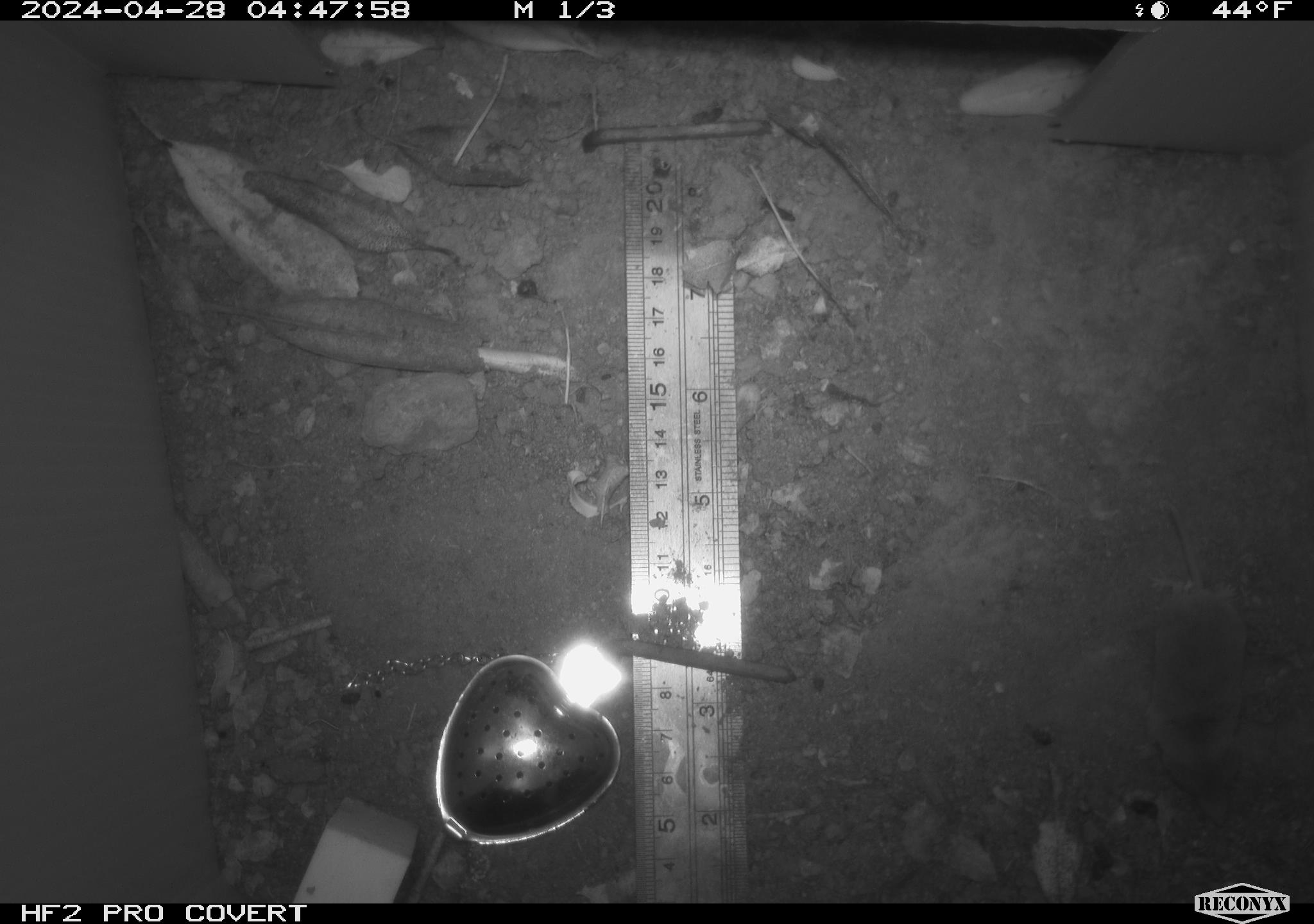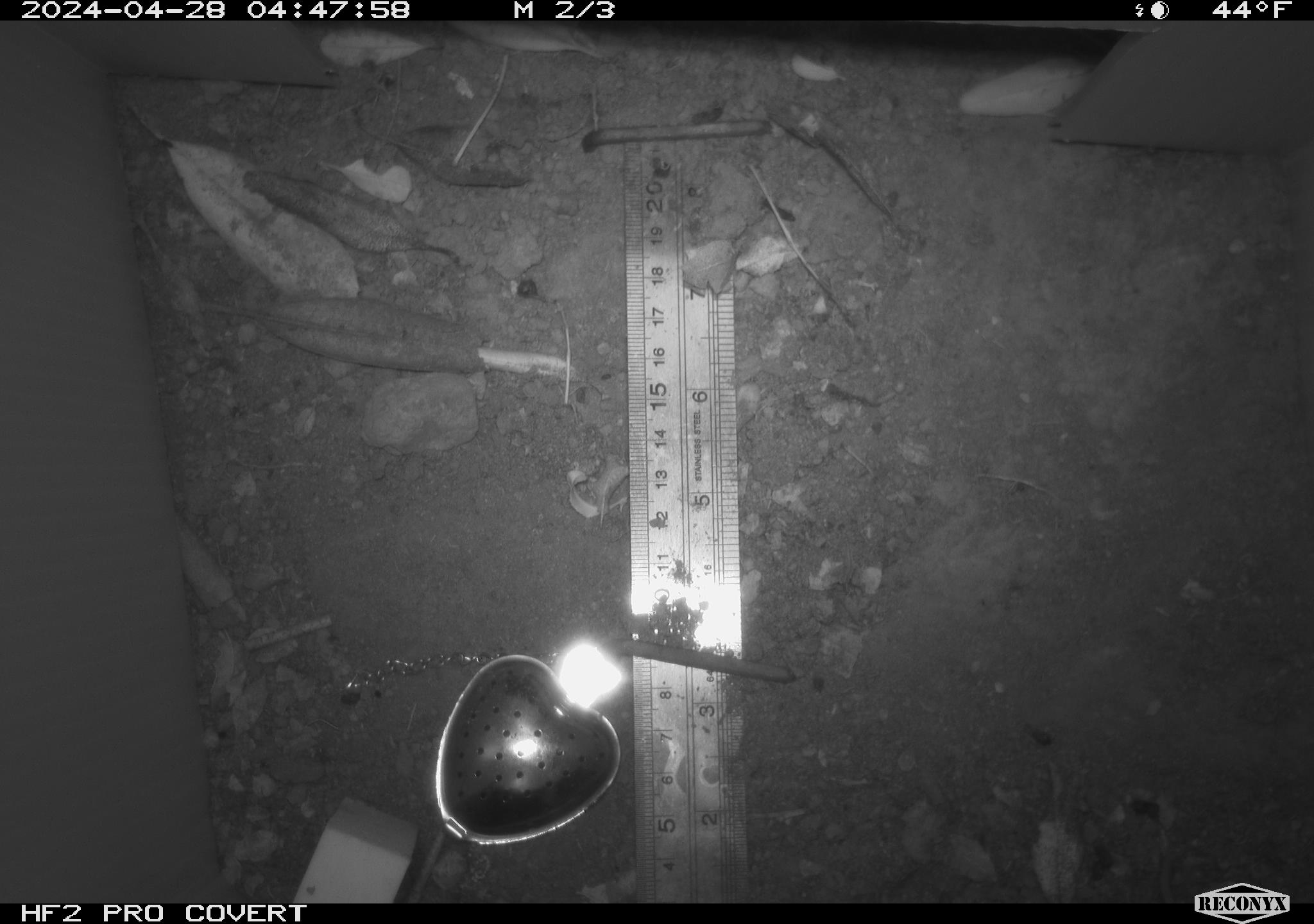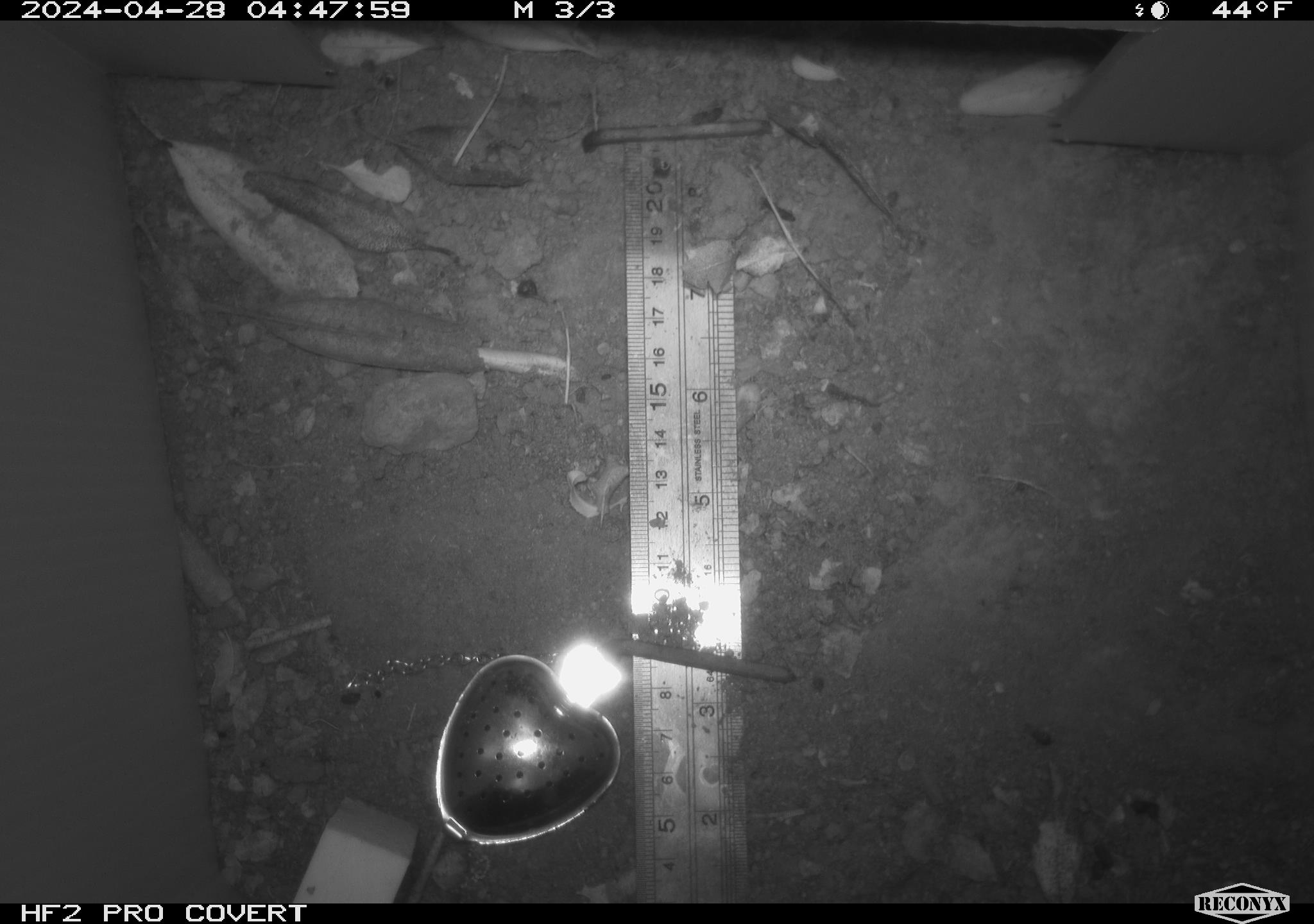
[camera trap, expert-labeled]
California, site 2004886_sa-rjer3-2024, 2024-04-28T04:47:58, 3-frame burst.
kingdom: Animalia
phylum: Chordata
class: Mammalia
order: Eulipotyphla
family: Soricidae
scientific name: Soricidae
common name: shrews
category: soricidae family